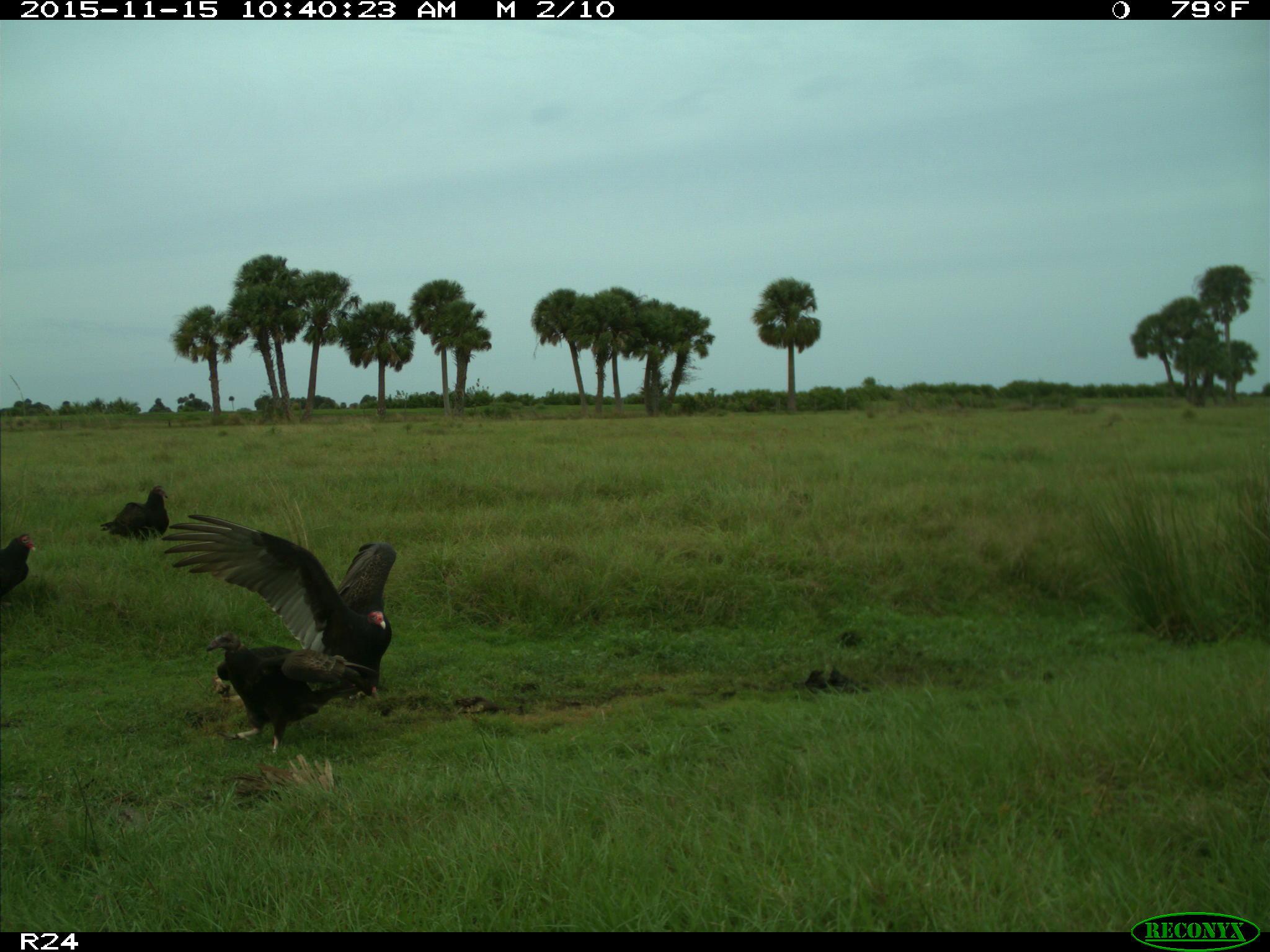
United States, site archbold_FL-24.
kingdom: Animalia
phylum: Chordata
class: Aves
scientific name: Aves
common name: birds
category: unidentified bird